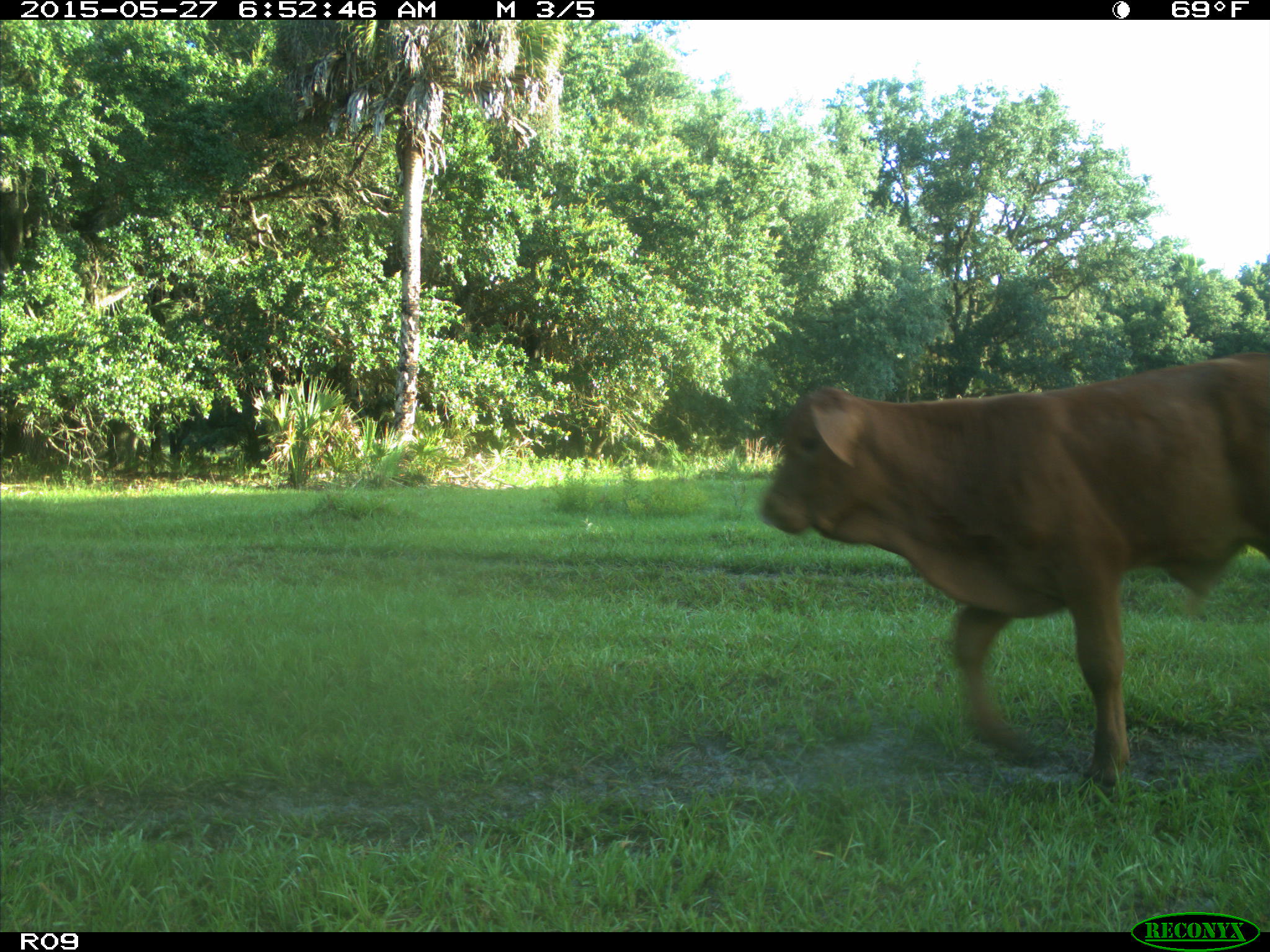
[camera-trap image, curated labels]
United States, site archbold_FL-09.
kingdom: Animalia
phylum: Chordata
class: Mammalia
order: Artiodactyla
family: Bovidae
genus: Bos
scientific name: Bos taurus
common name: domestic cow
Bos taurus (domestic cow).